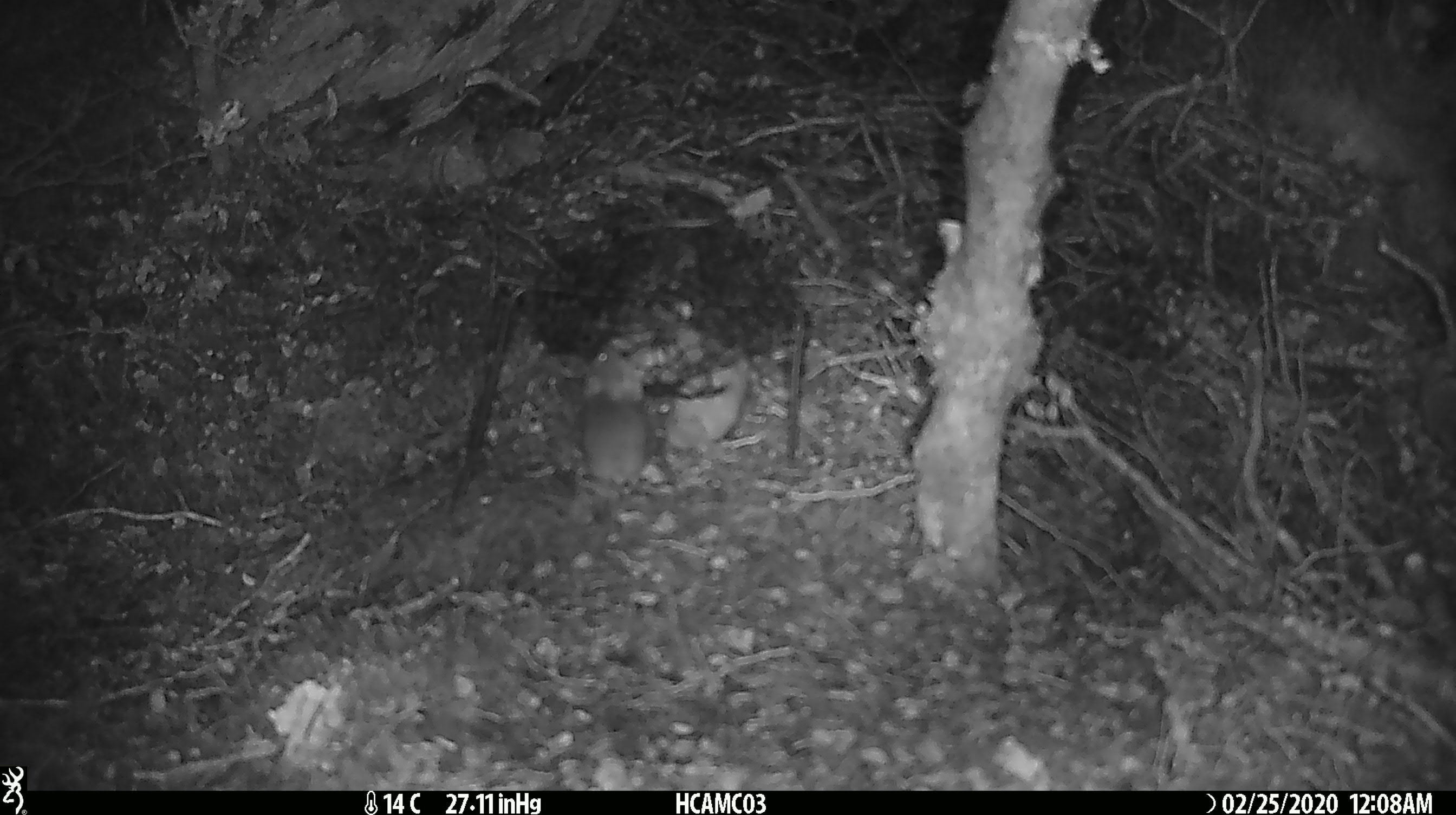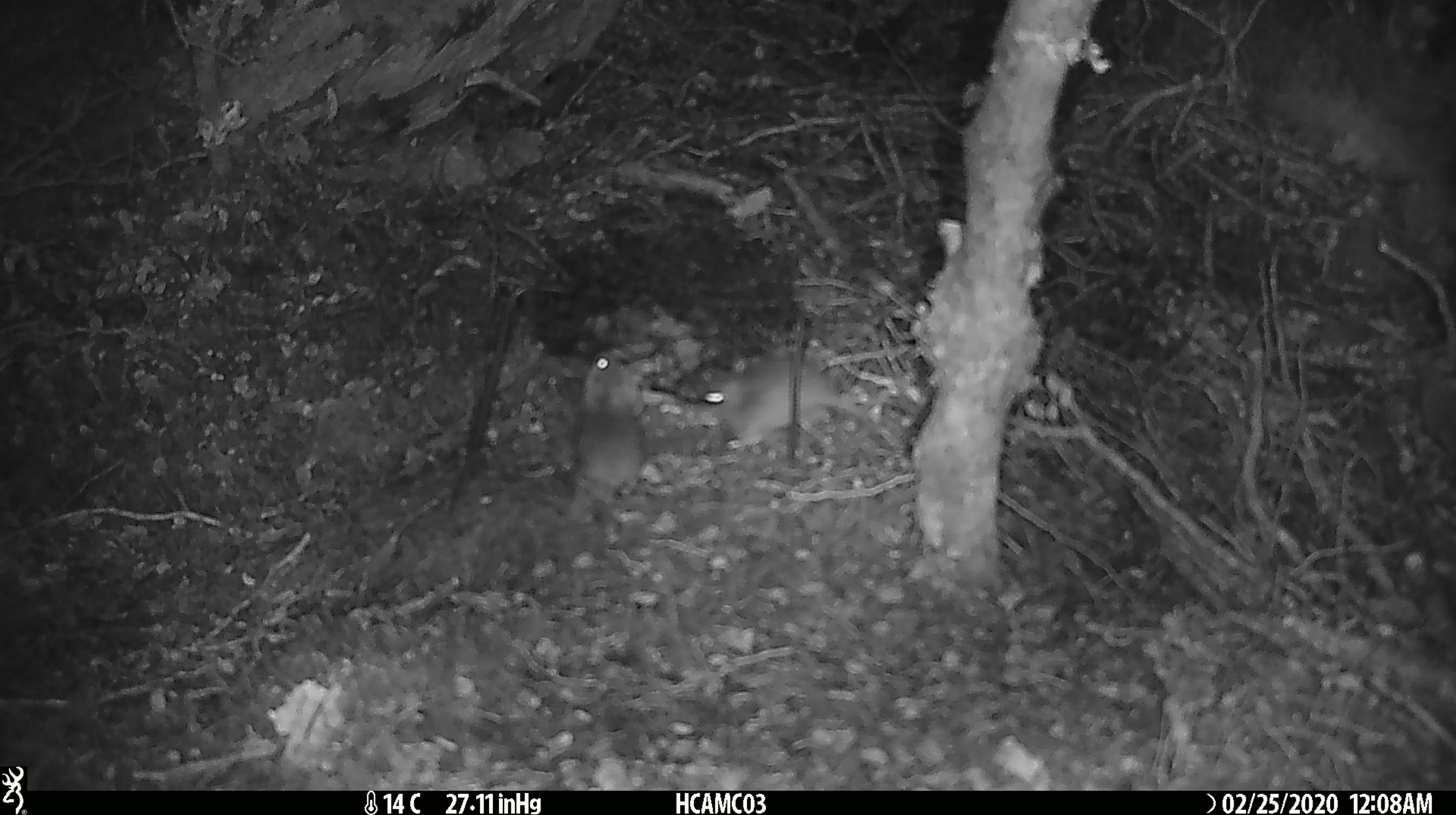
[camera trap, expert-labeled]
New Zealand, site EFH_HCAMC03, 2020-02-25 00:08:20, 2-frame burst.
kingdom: Animalia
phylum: Chordata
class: Mammalia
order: Rodentia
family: Muridae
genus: Mus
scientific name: Mus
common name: mouse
Mouse (Mus).